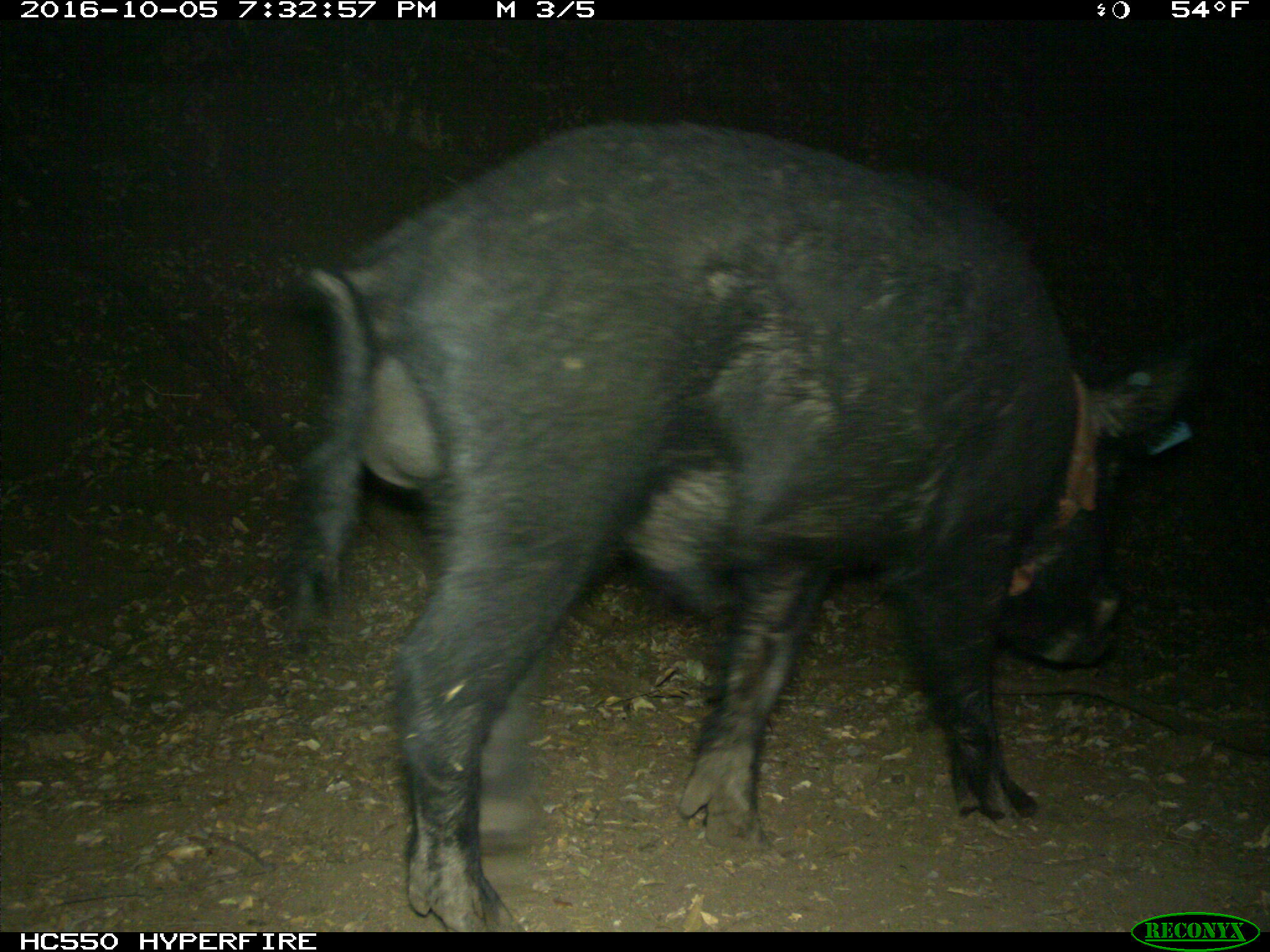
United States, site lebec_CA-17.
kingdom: Animalia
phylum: Chordata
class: Mammalia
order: Artiodactyla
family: Suidae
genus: Sus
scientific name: Sus scrofa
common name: wild boar